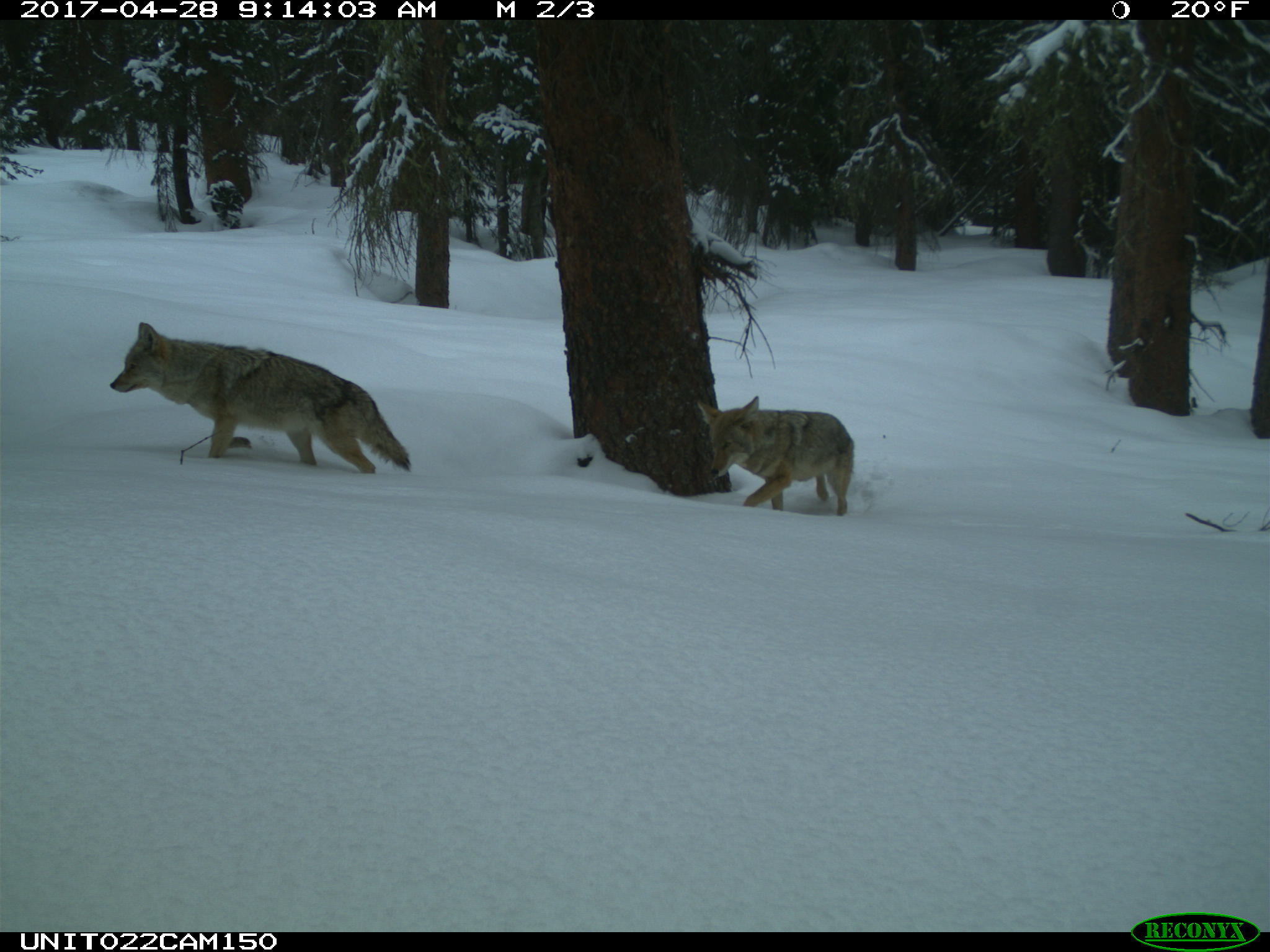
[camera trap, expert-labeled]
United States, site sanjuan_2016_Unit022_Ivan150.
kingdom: Animalia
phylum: Chordata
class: Mammalia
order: Carnivora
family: Canidae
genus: Canis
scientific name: Canis latrans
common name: coyote